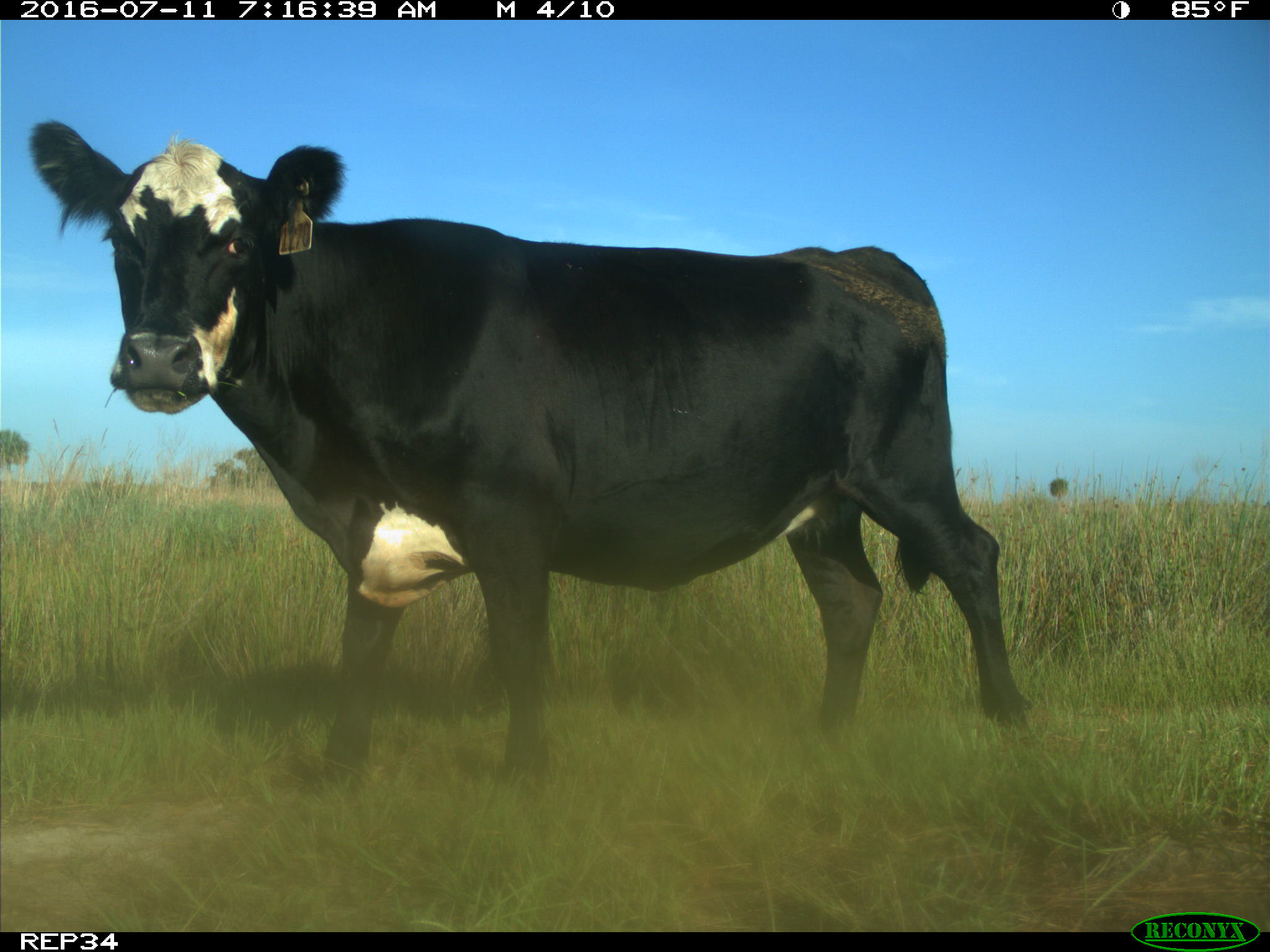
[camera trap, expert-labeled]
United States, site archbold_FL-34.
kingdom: Animalia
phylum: Chordata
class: Mammalia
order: Artiodactyla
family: Bovidae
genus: Bos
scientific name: Bos taurus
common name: domestic cow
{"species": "Bos taurus (domestic cow)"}